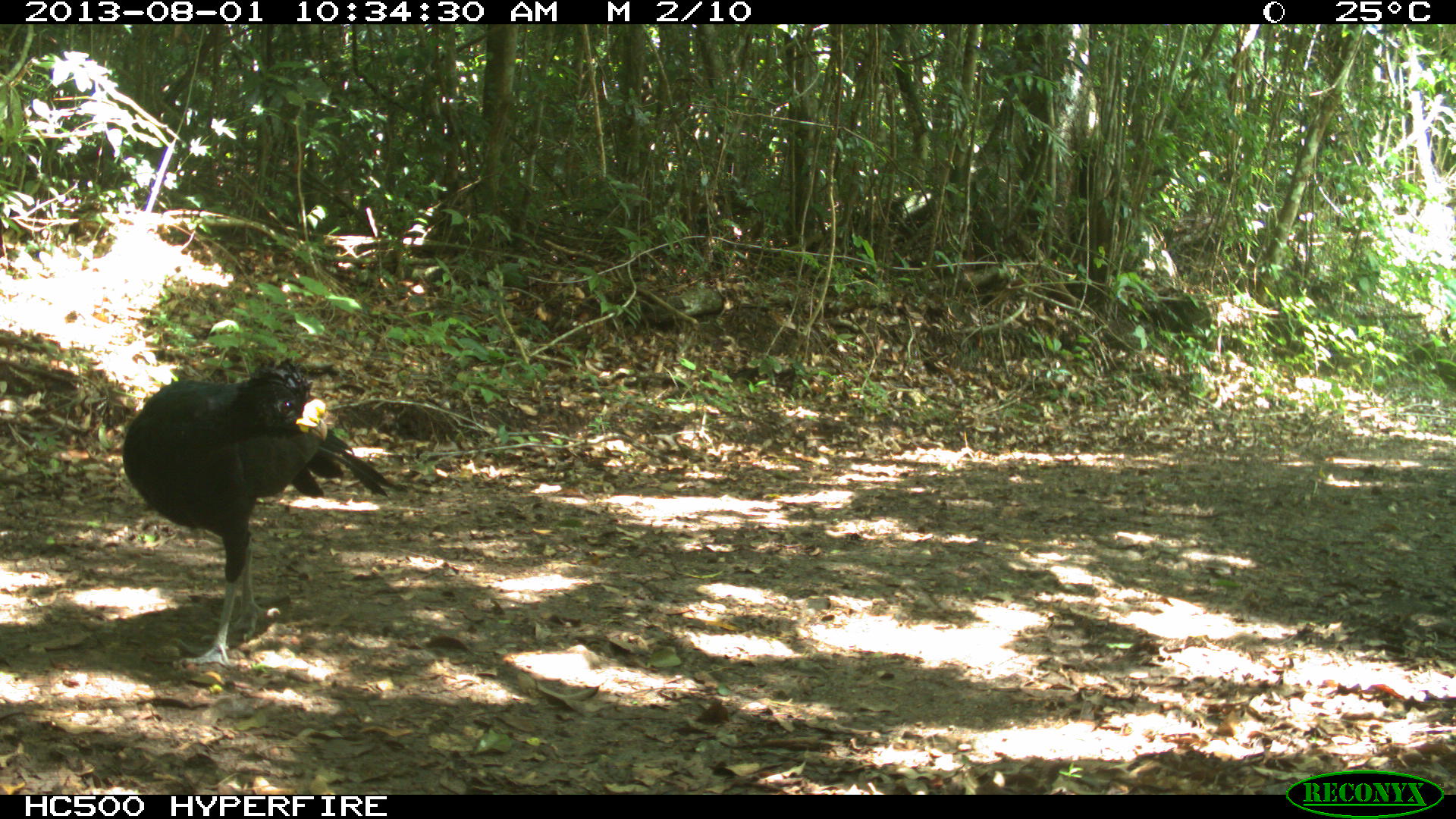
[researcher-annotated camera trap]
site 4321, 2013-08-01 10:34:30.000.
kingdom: Animalia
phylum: Chordata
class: Aves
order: Galliformes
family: Cracidae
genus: Crax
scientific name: Crax rubra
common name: great curassow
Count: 1.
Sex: male.